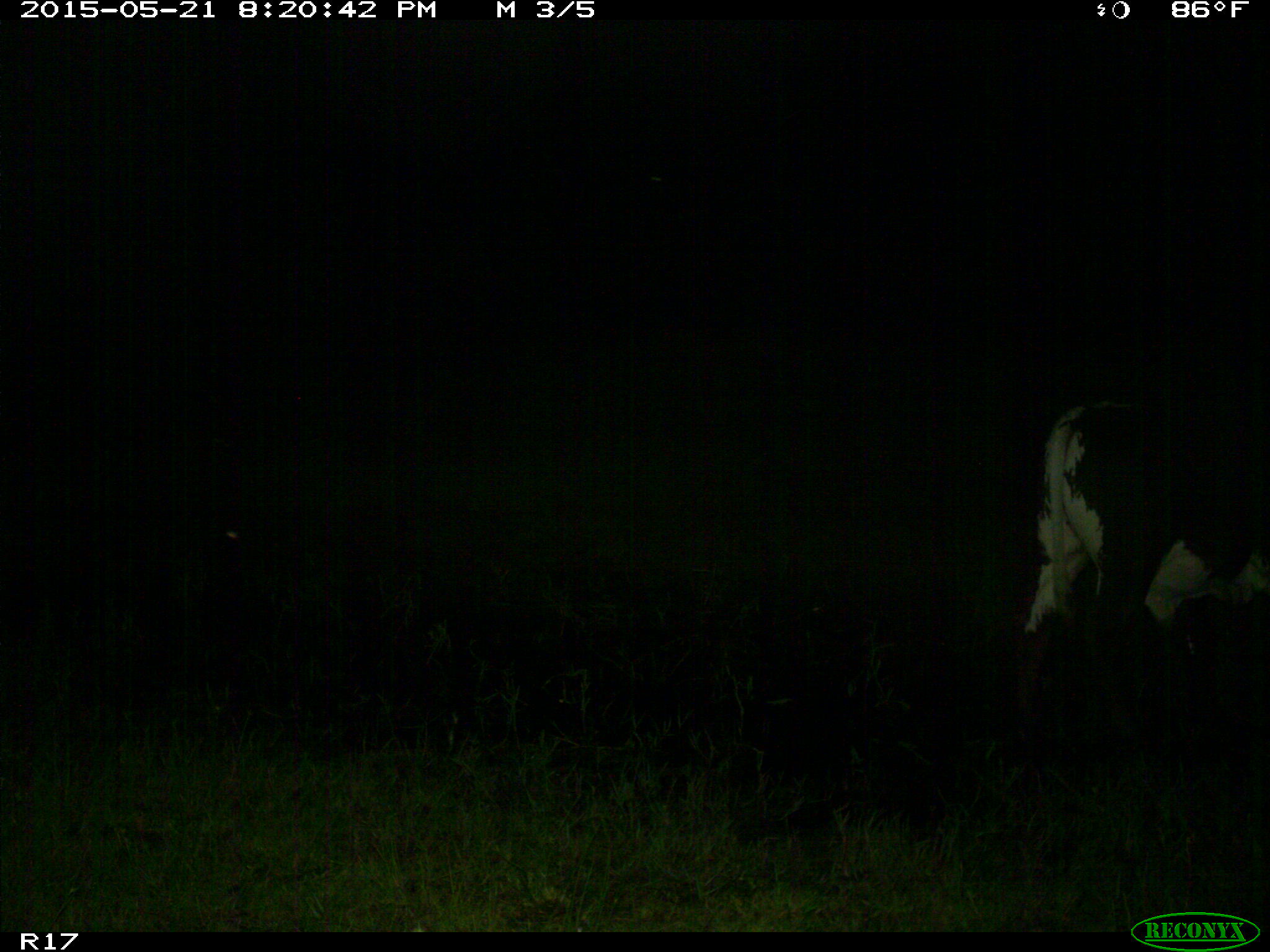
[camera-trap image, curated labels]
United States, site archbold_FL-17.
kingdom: Animalia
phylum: Chordata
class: Mammalia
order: Artiodactyla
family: Bovidae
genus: Bos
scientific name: Bos taurus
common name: domestic cow